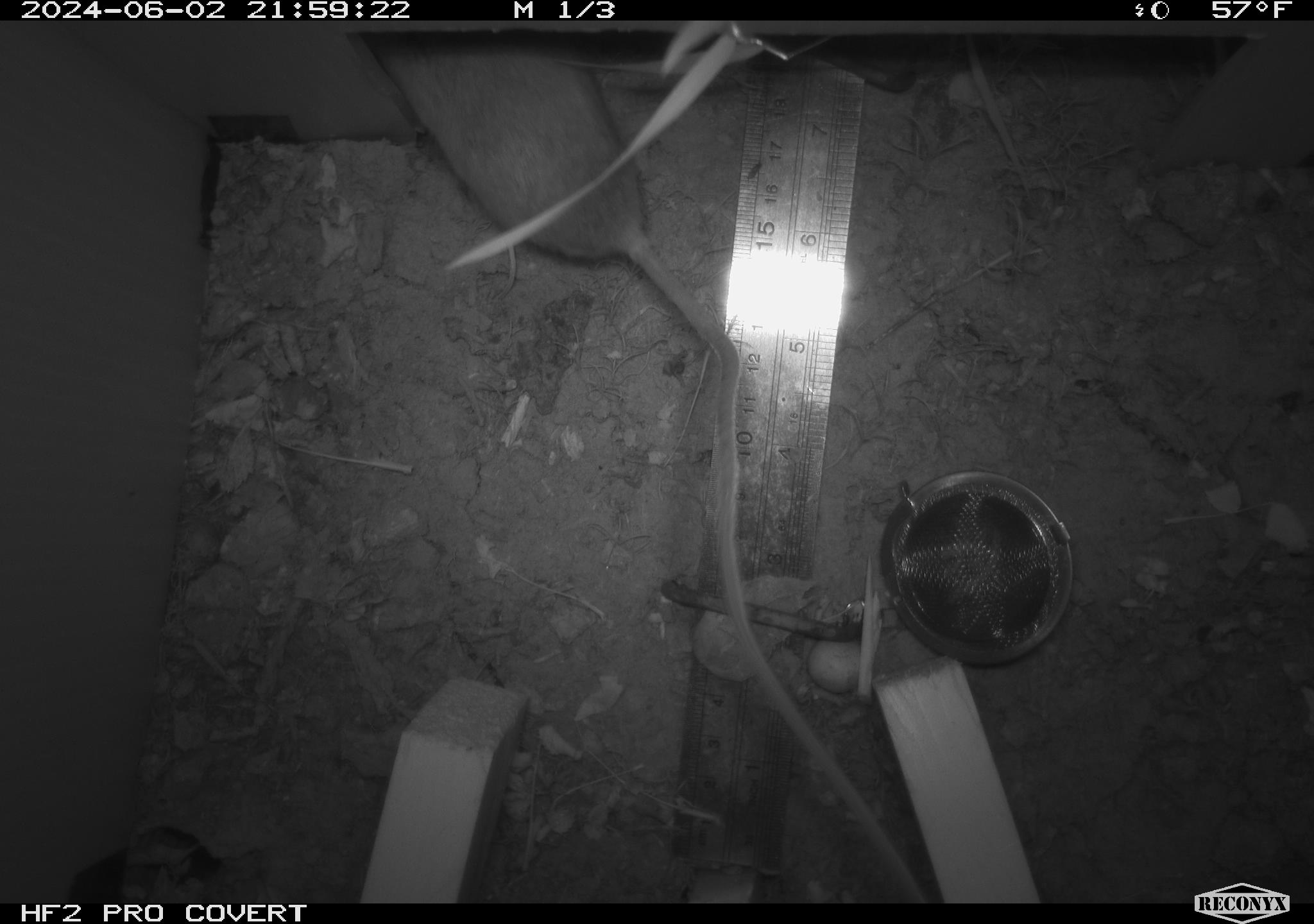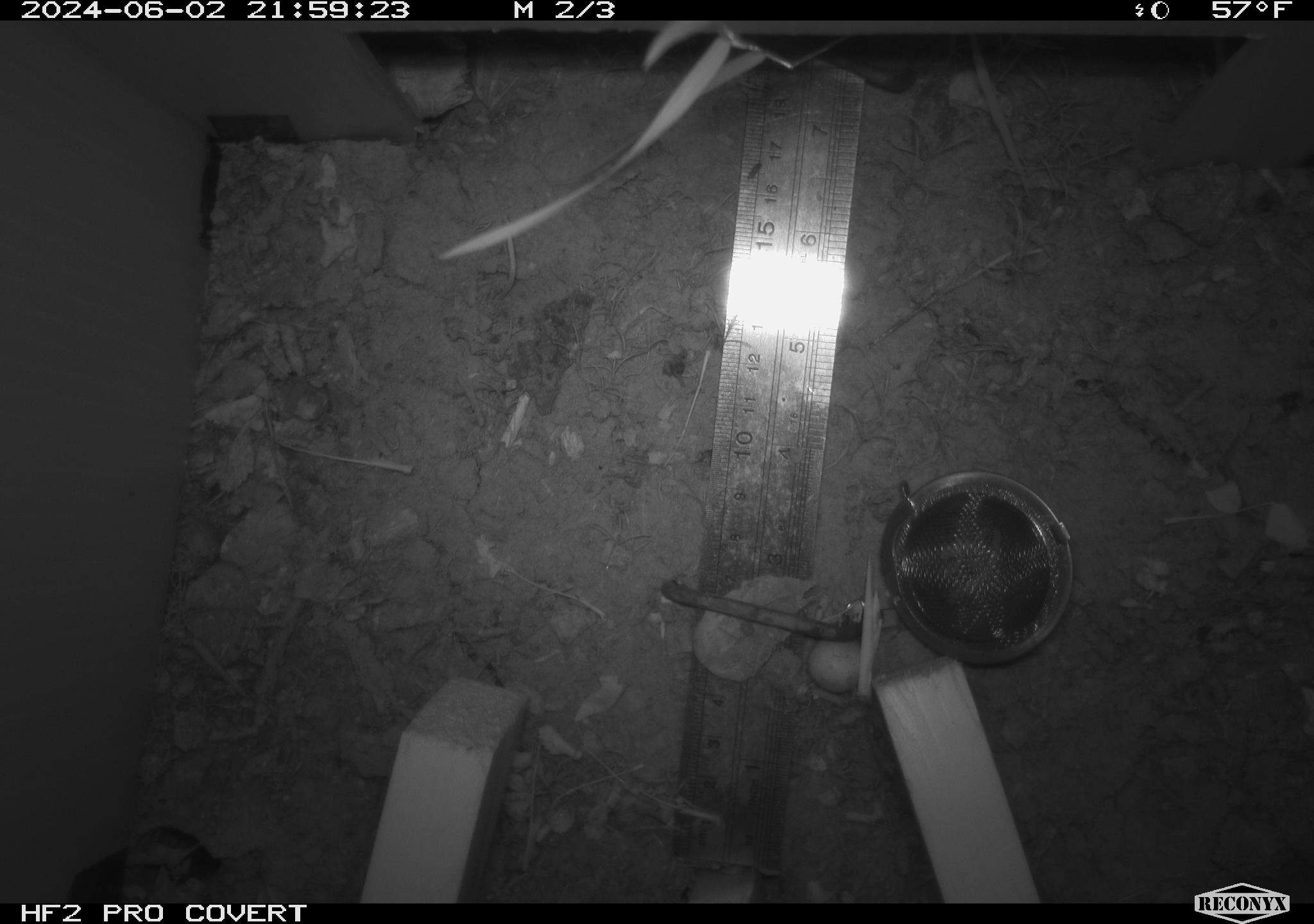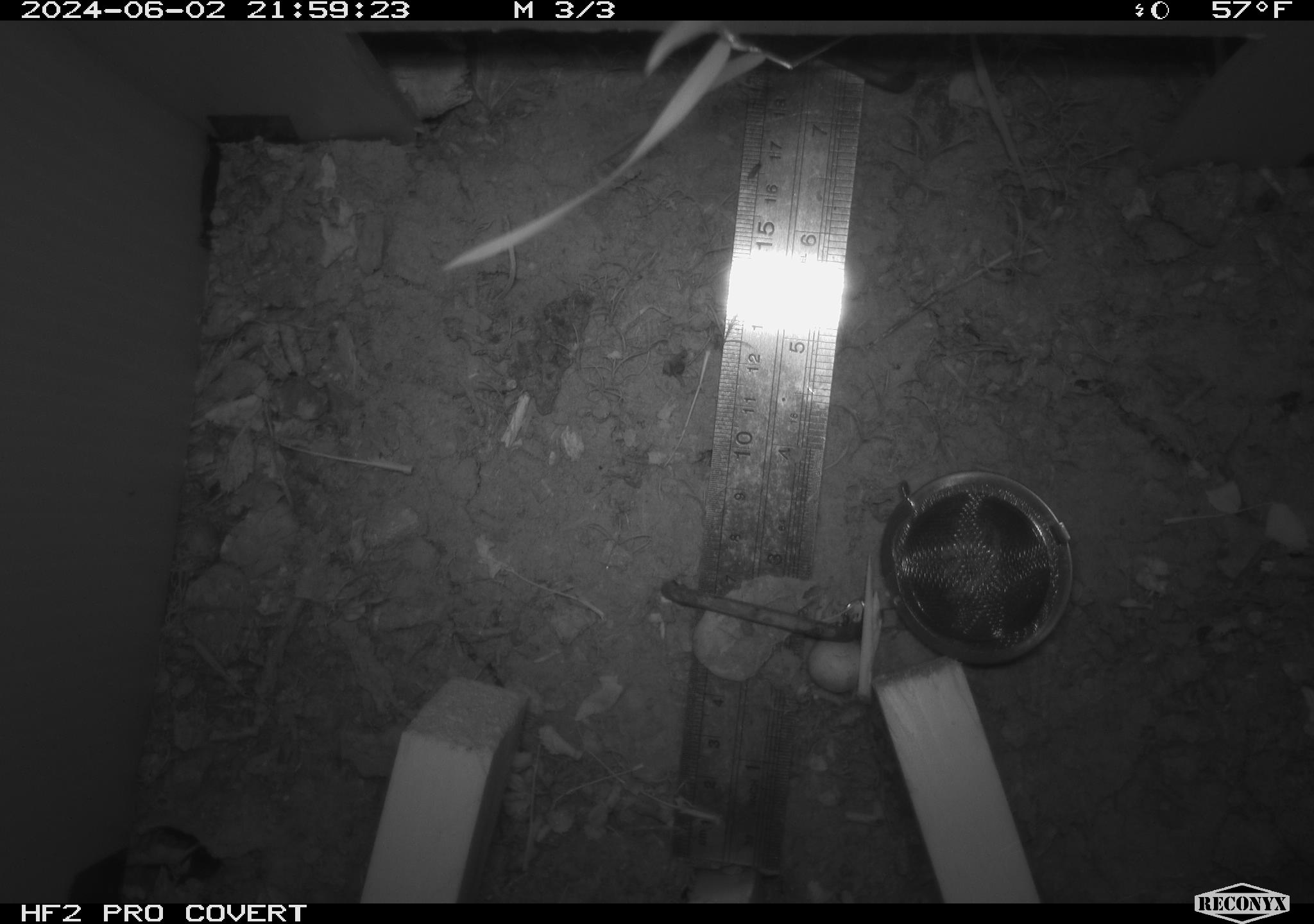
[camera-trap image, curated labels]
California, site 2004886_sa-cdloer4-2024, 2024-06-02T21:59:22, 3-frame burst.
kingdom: Animalia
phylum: Chordata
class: Mammalia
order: Rodentia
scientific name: Rodentia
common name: rodent